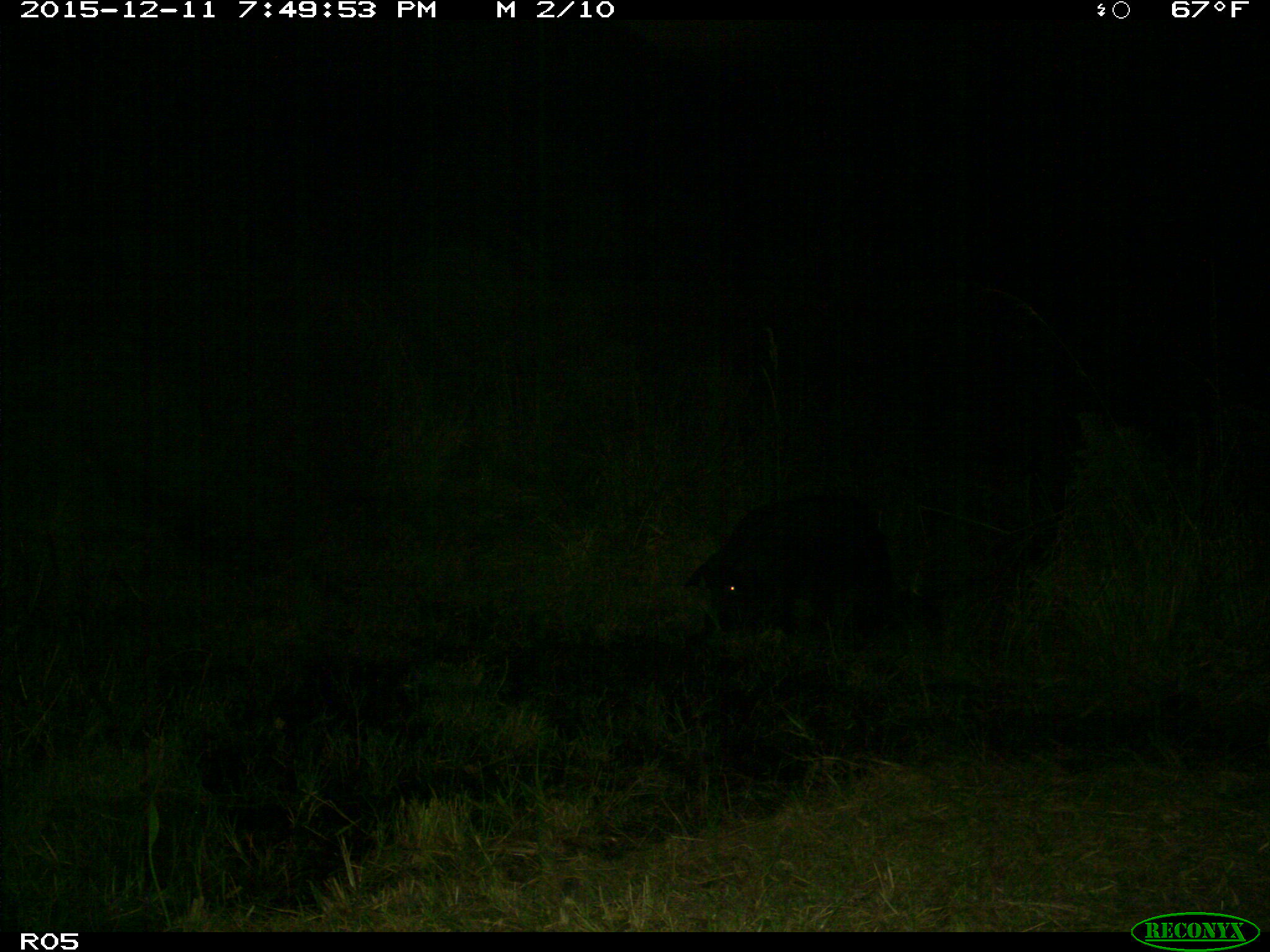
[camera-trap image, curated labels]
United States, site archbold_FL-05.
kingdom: Animalia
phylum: Chordata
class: Mammalia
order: Artiodactyla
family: Suidae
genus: Sus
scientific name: Sus scrofa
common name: wild boar